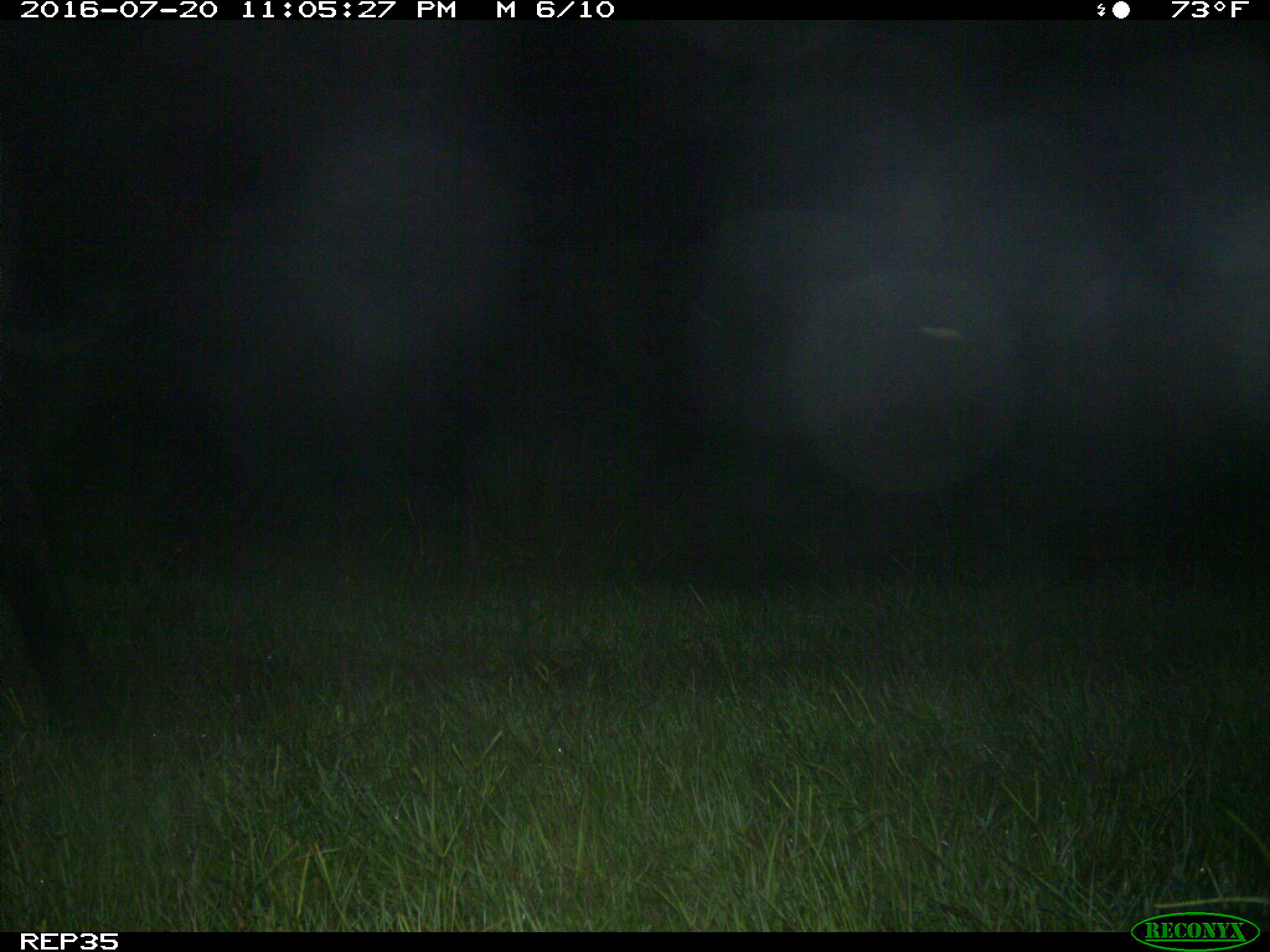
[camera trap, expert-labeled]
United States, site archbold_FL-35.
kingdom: Animalia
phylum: Chordata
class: Mammalia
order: Artiodactyla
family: Bovidae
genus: Bos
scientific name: Bos taurus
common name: domestic cow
Bos taurus (domestic cow).